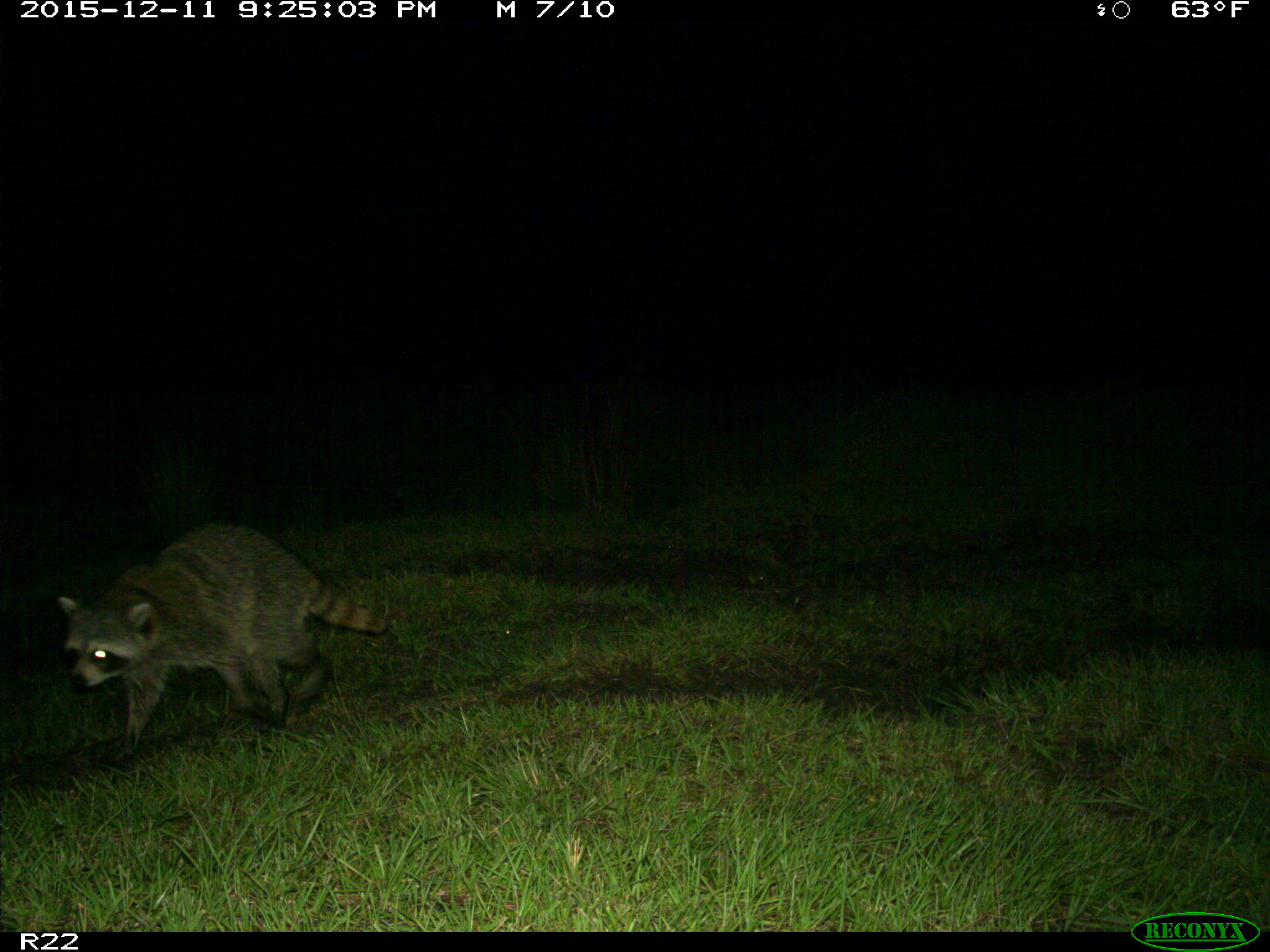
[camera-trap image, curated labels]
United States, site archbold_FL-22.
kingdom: Animalia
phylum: Chordata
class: Mammalia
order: Carnivora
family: Procyonidae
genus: Procyon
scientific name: Procyon lotor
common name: common raccoon